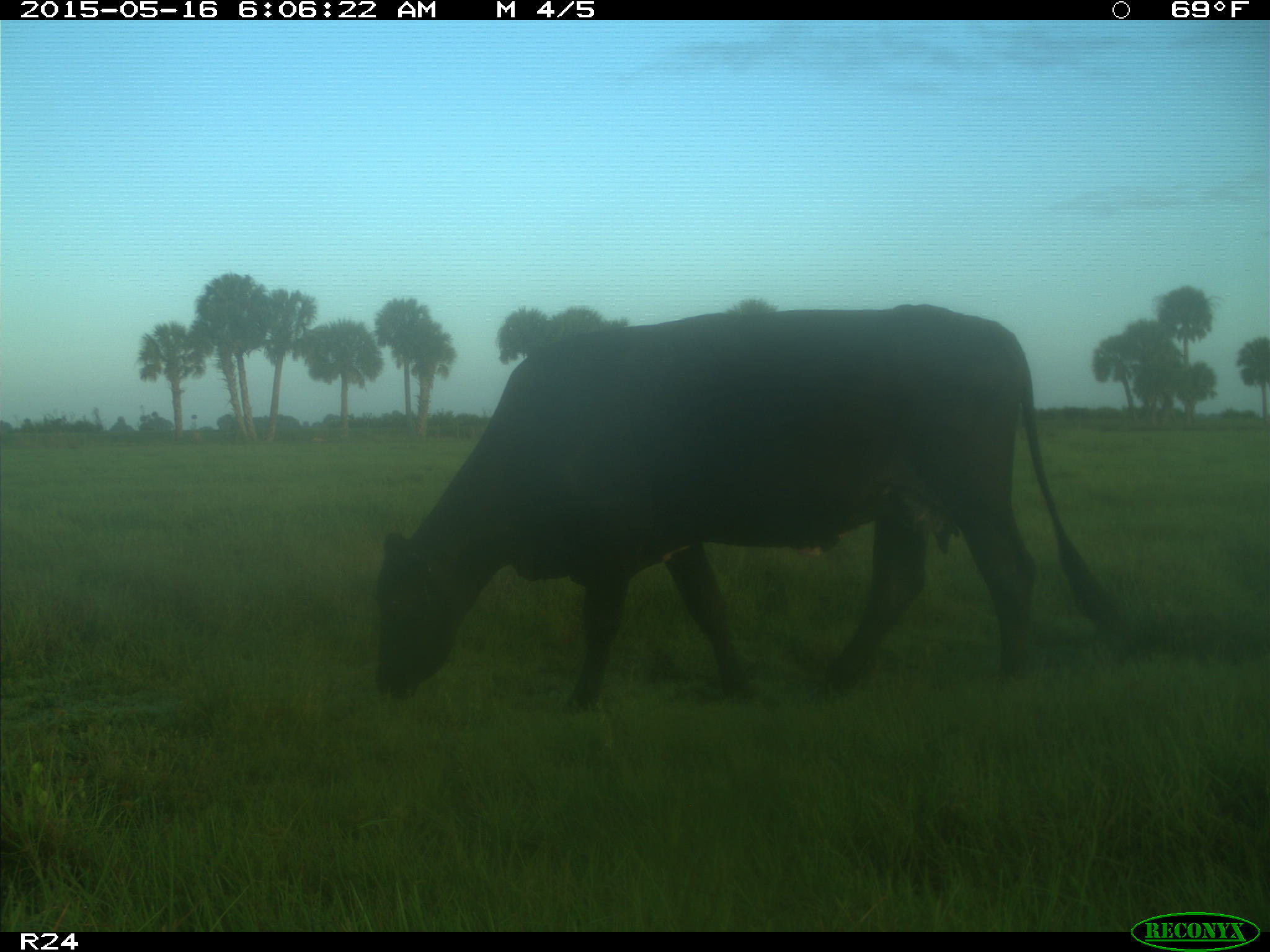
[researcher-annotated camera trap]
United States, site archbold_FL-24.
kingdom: Animalia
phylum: Chordata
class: Mammalia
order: Artiodactyla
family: Bovidae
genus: Bos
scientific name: Bos taurus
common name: domestic cow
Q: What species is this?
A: Bos taurus (domestic cow).